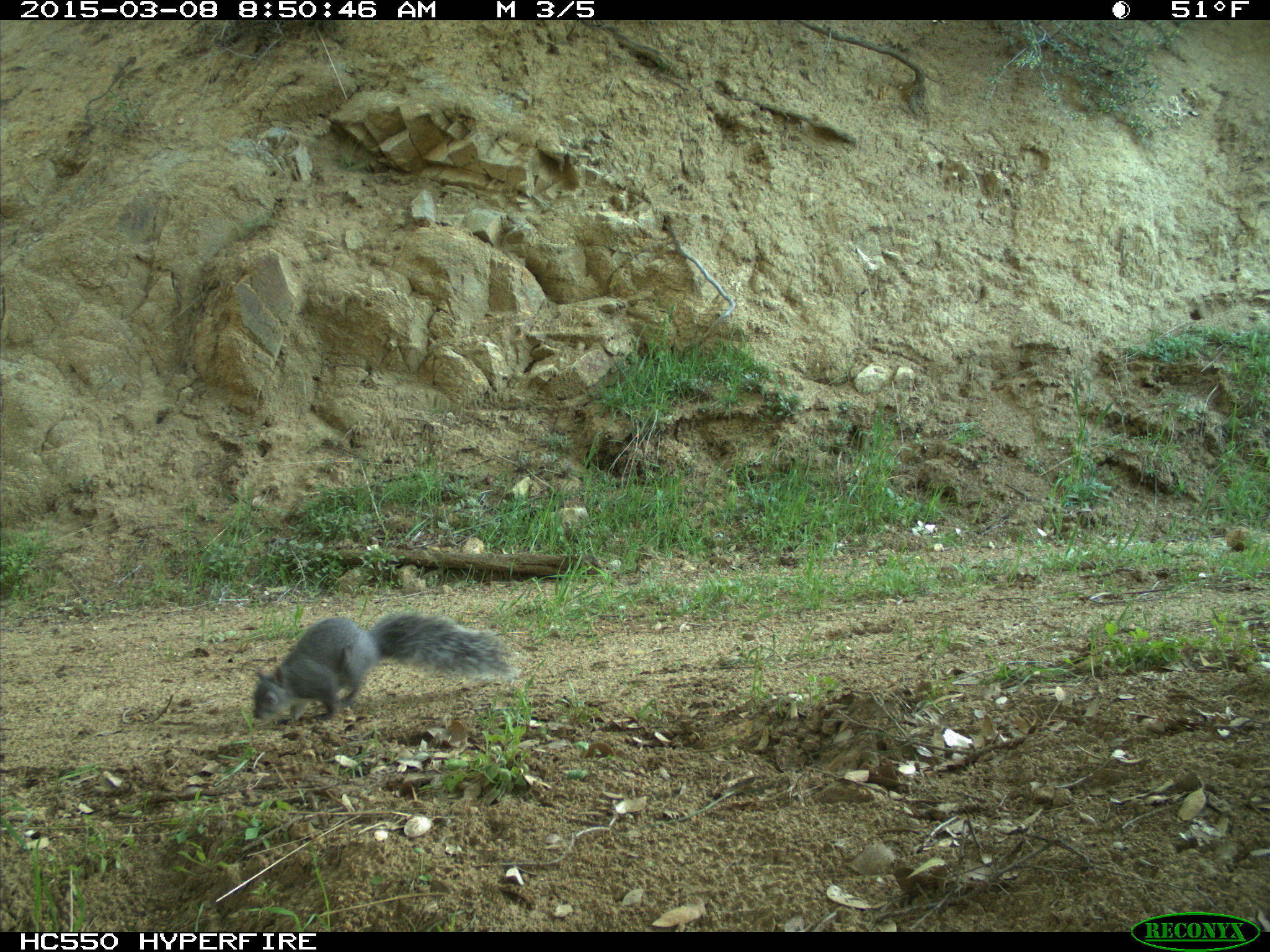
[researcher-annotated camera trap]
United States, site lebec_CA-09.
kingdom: Animalia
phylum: Chordata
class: Mammalia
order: Rodentia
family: Sciuridae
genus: Sciurus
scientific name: Sciurus carolinensis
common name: eastern gray squirrel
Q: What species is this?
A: Sciurus carolinensis (eastern gray squirrel).